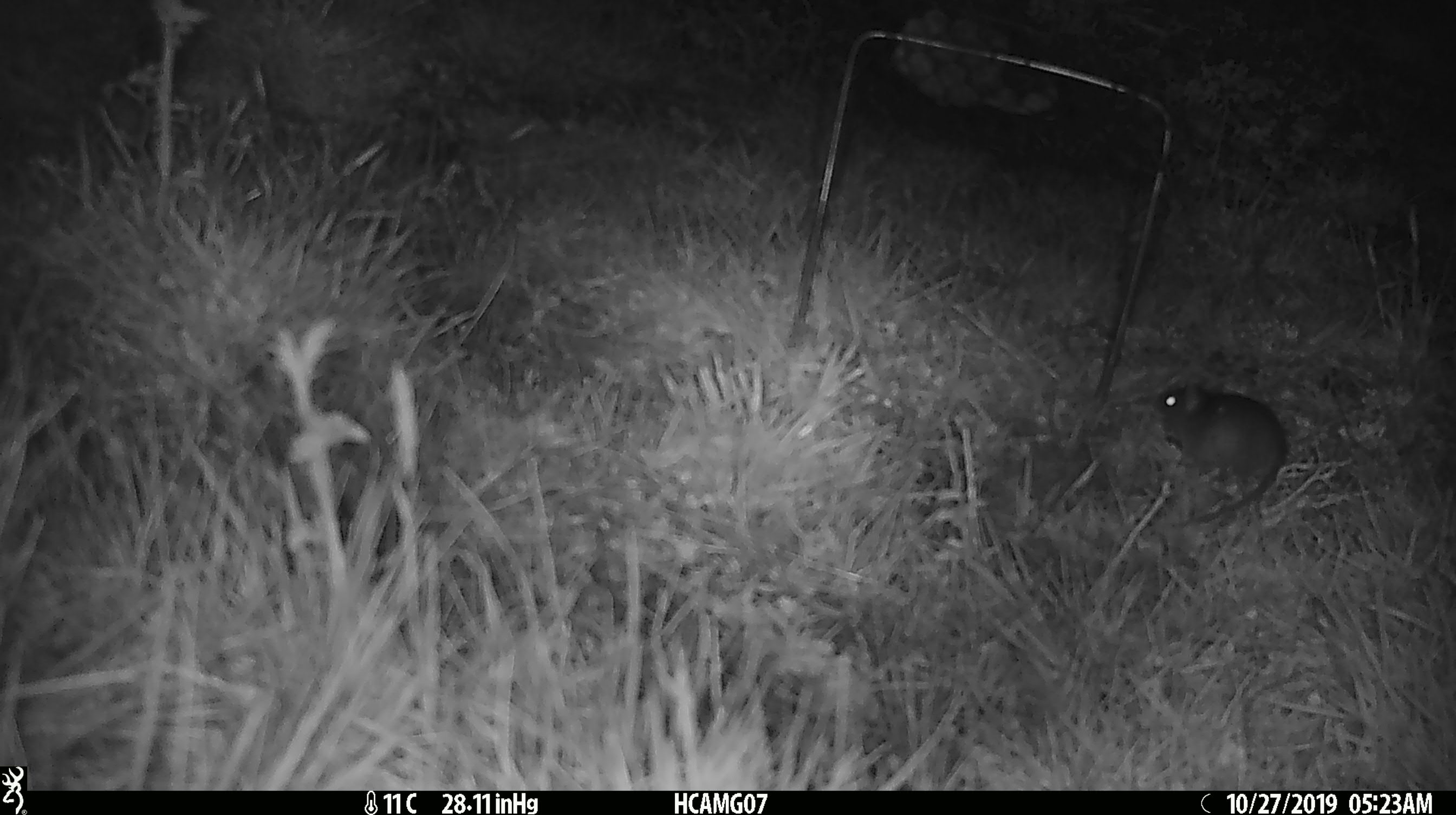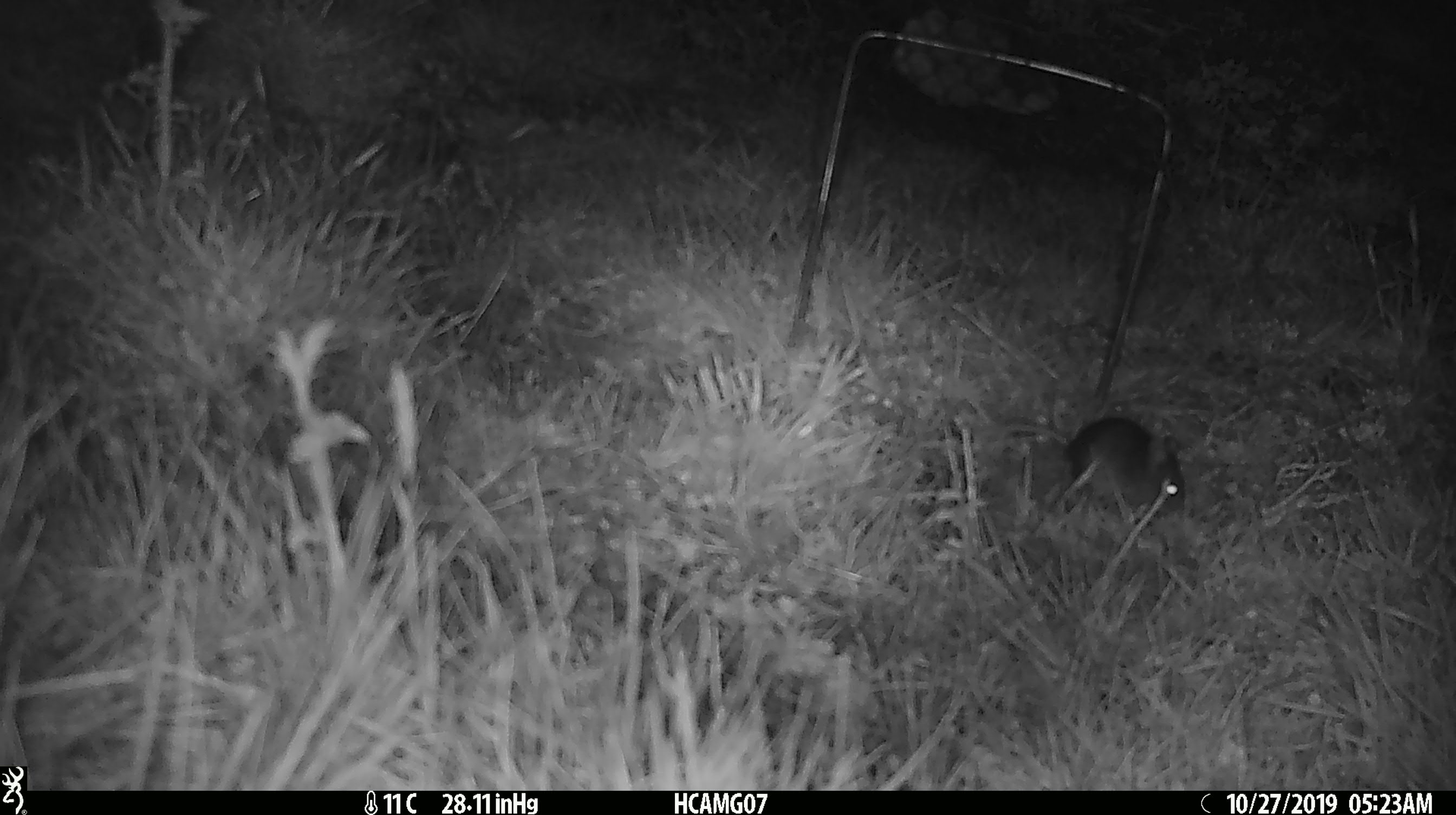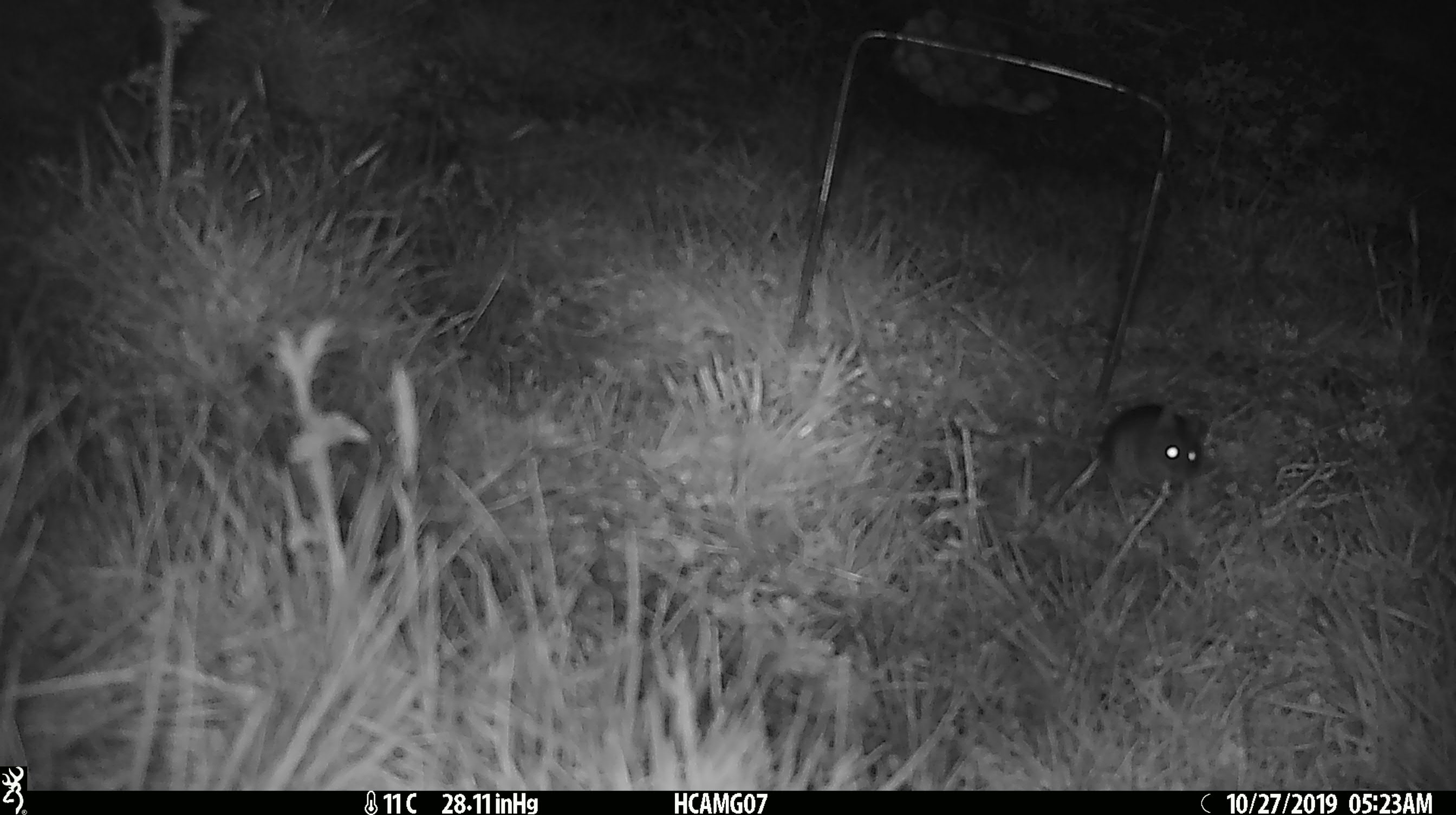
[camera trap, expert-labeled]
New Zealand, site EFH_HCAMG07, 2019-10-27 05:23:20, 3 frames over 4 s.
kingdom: Animalia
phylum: Chordata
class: Mammalia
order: Rodentia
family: Muridae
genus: Mus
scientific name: Mus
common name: mouse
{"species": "mouse (Mus)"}